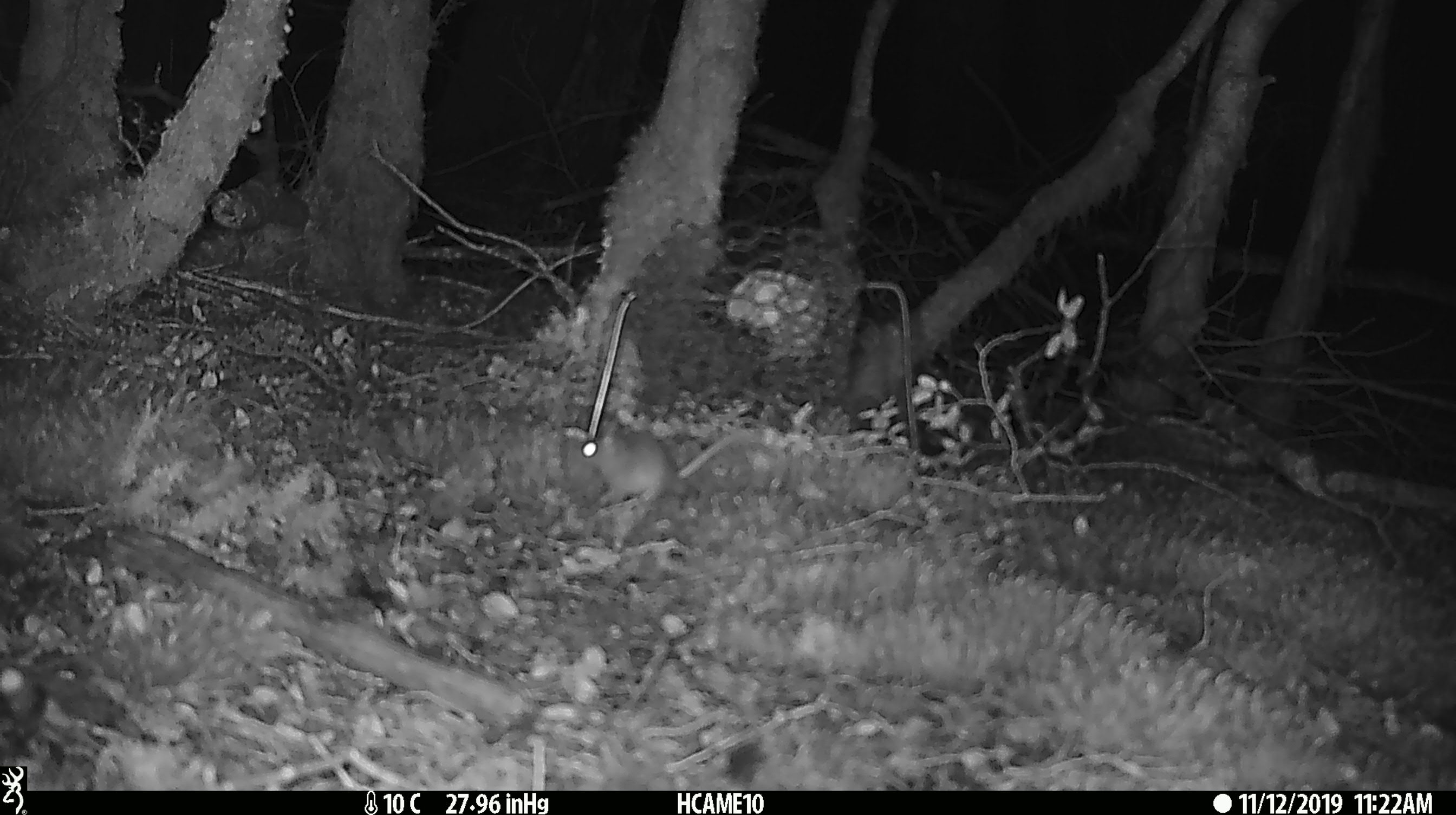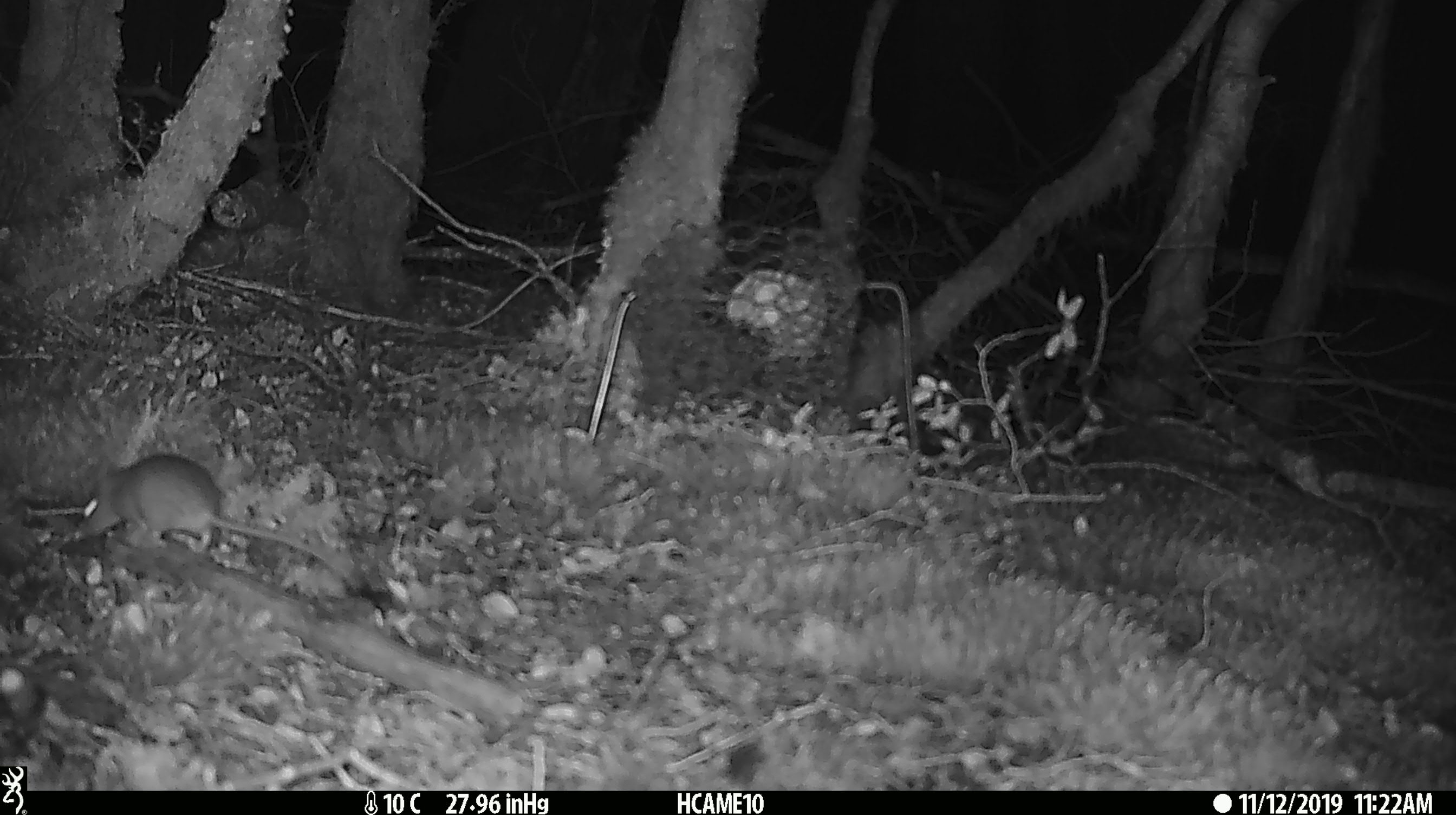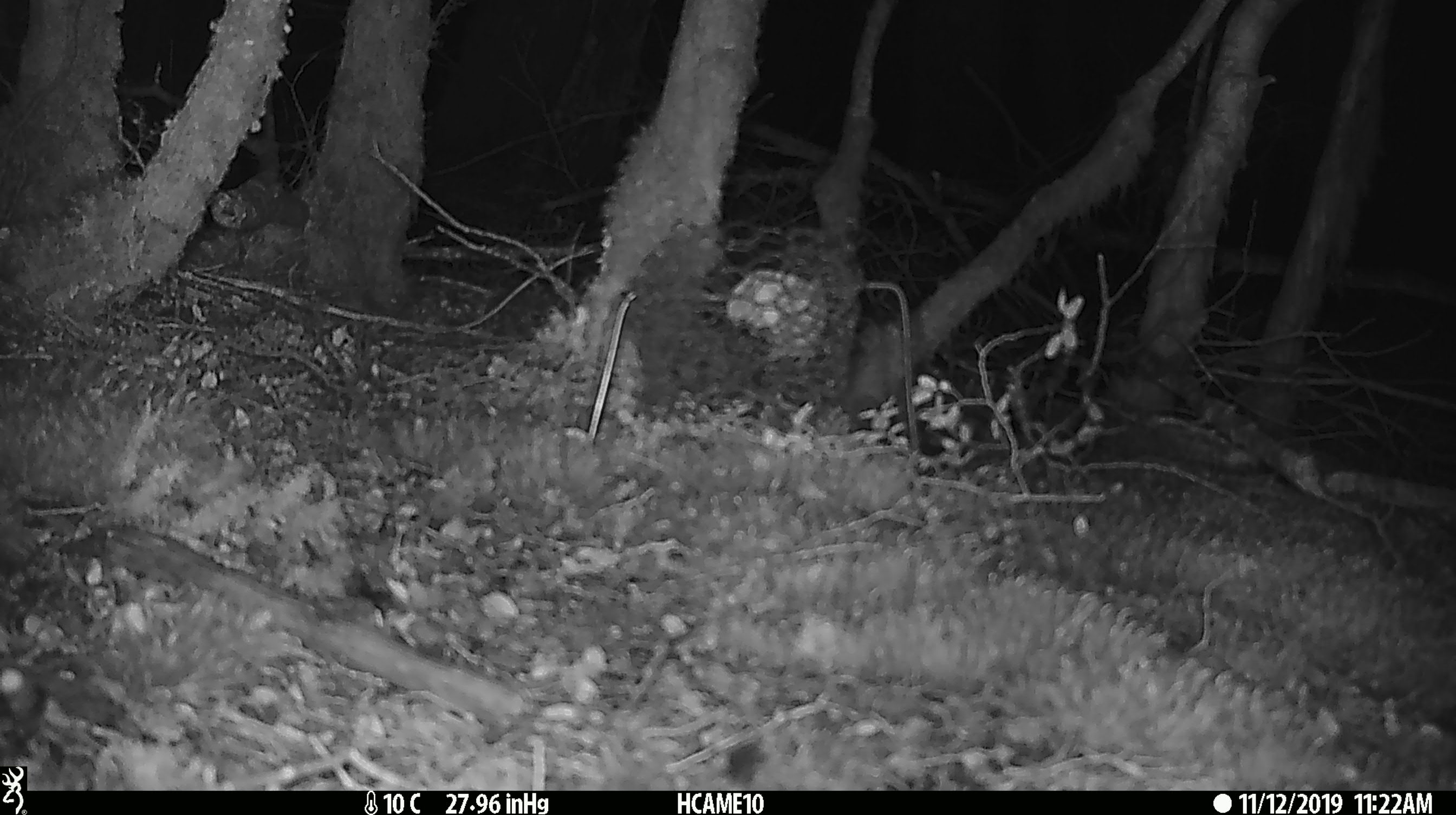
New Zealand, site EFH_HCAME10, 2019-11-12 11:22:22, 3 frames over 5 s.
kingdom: Animalia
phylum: Chordata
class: Mammalia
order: Rodentia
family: Muridae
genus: Mus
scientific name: Mus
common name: mouse